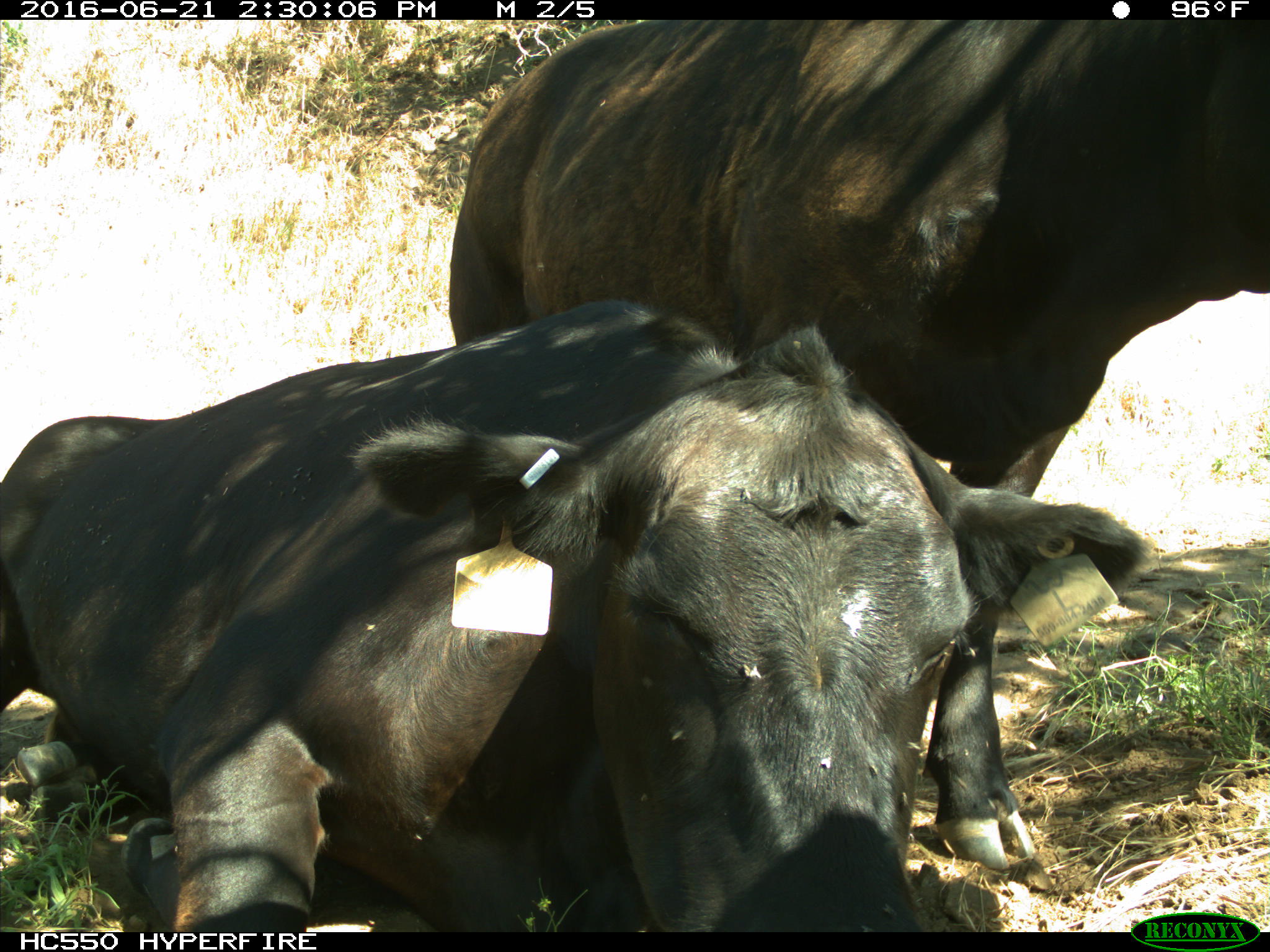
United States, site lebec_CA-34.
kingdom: Animalia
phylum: Chordata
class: Mammalia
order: Artiodactyla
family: Bovidae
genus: Bos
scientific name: Bos taurus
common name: domestic cow